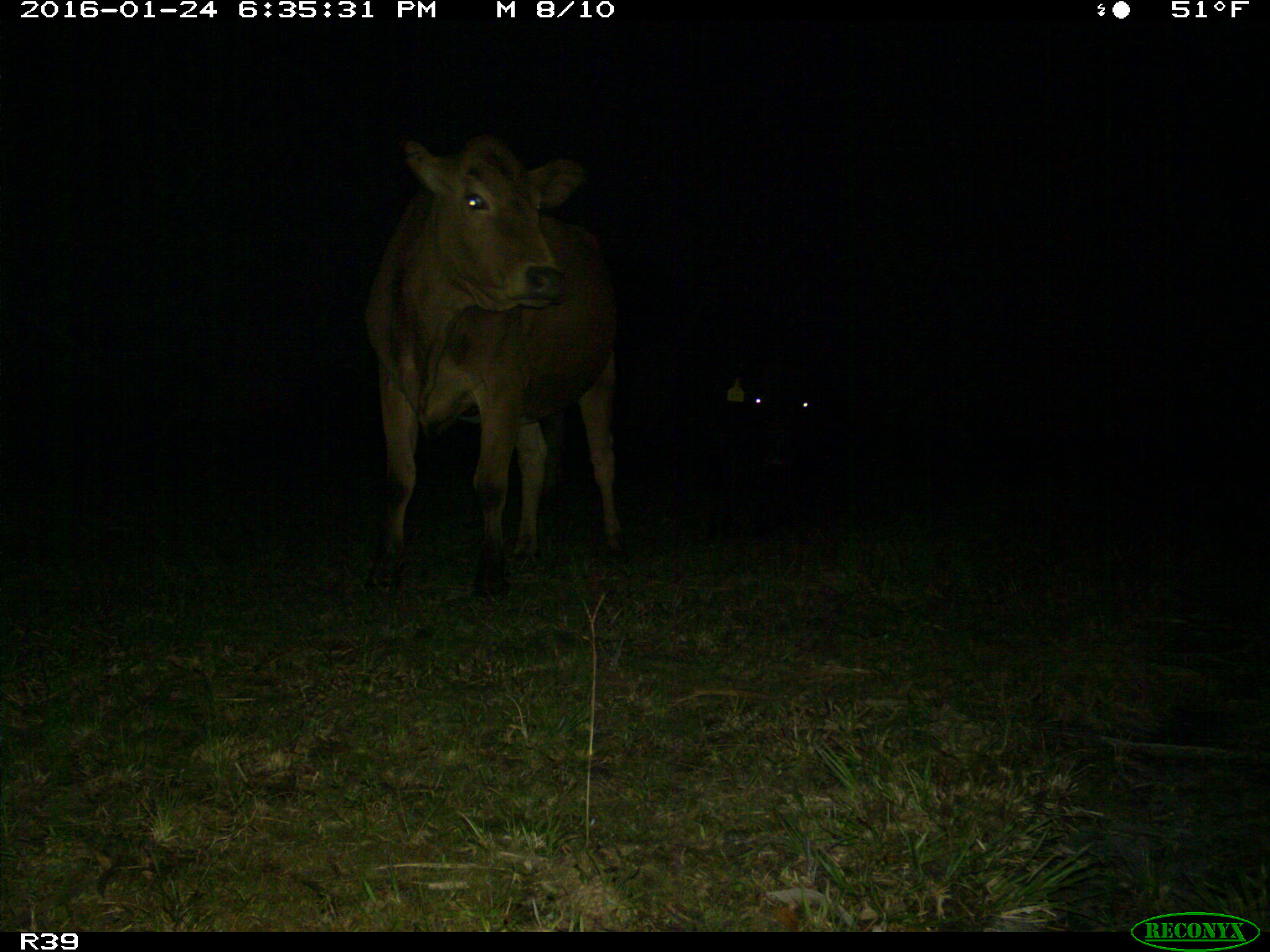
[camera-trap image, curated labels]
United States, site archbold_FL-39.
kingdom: Animalia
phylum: Chordata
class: Mammalia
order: Artiodactyla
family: Bovidae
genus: Bos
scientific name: Bos taurus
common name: domestic cow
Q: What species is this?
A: Bos taurus (domestic cow).